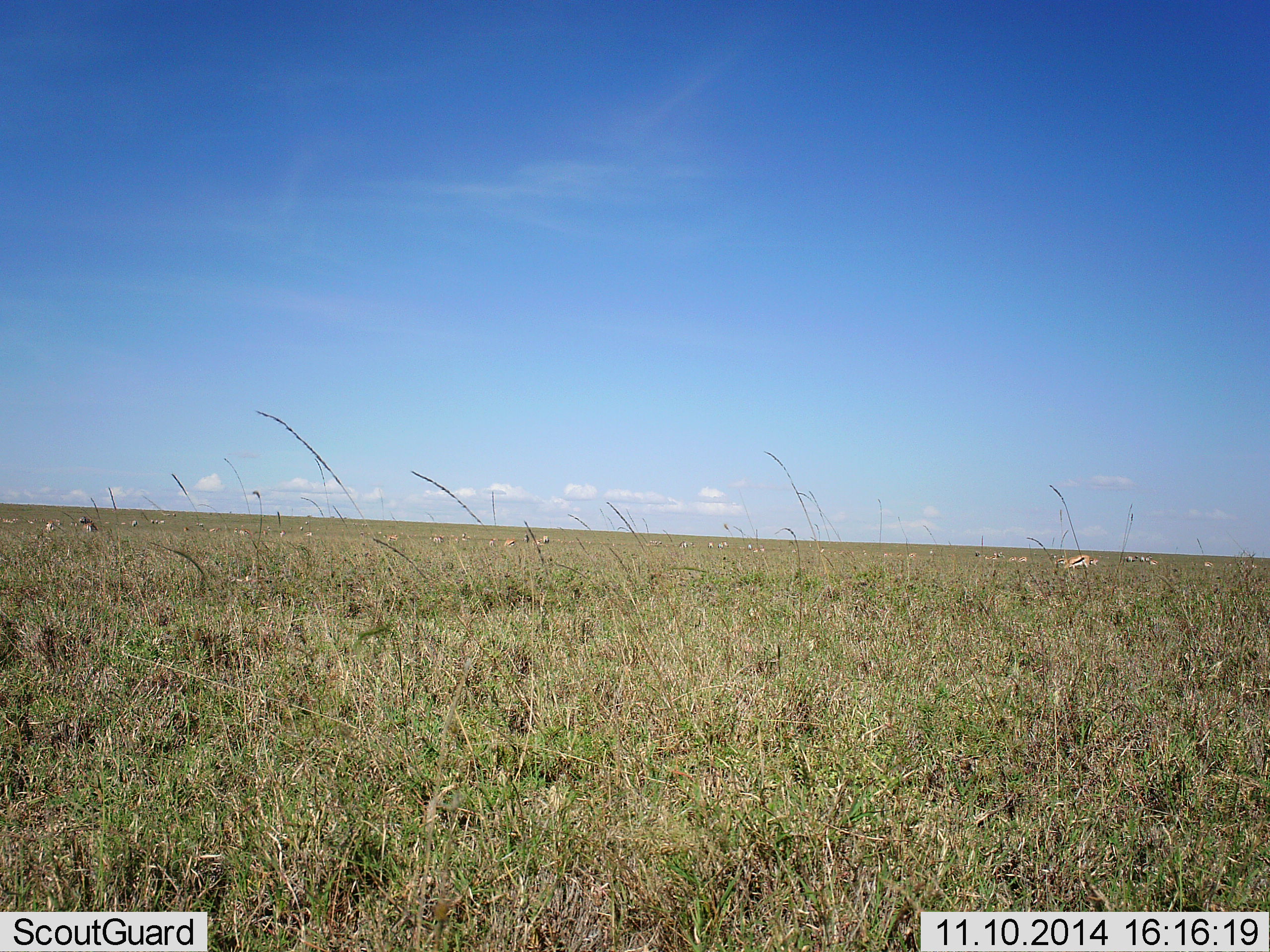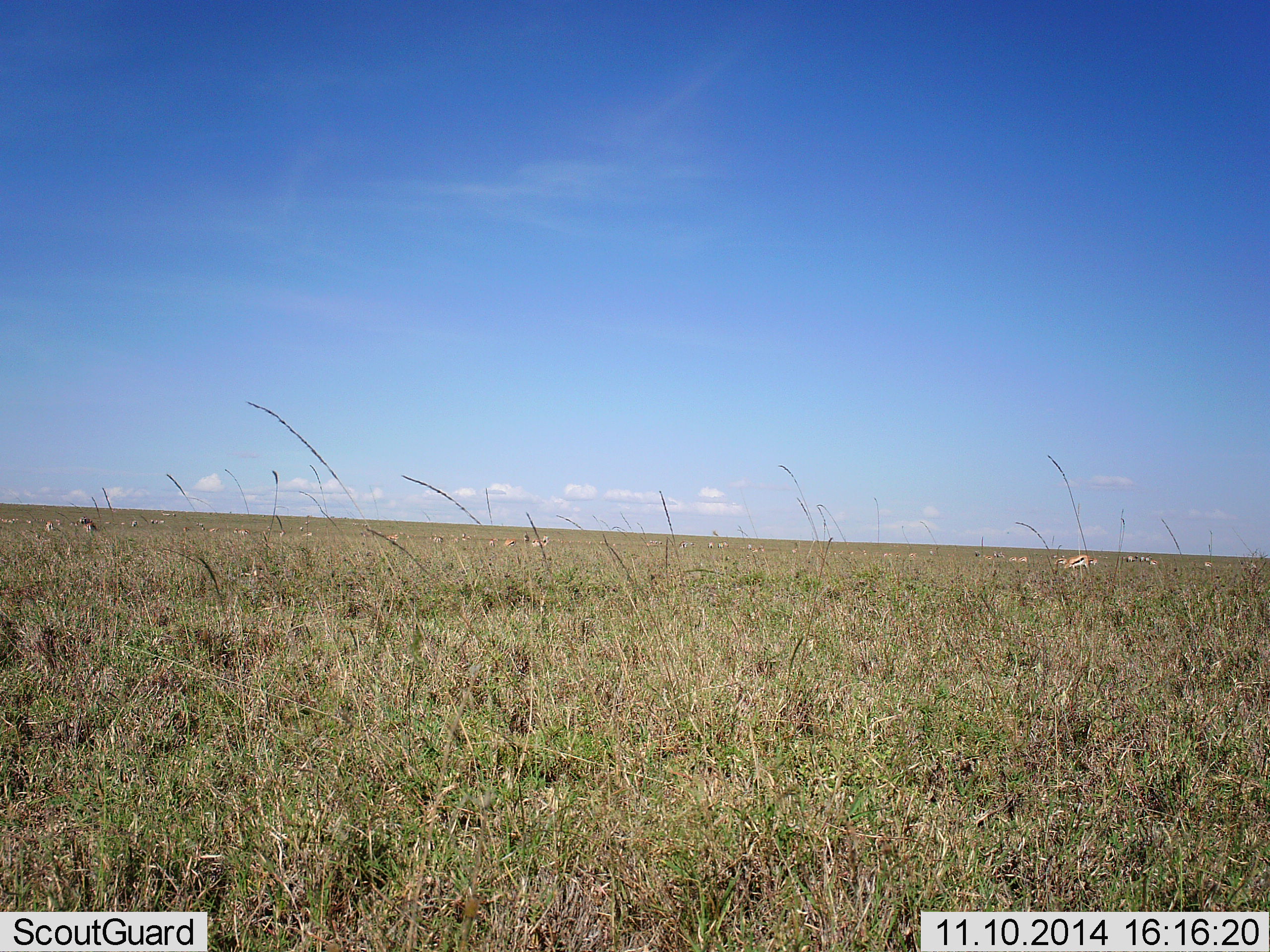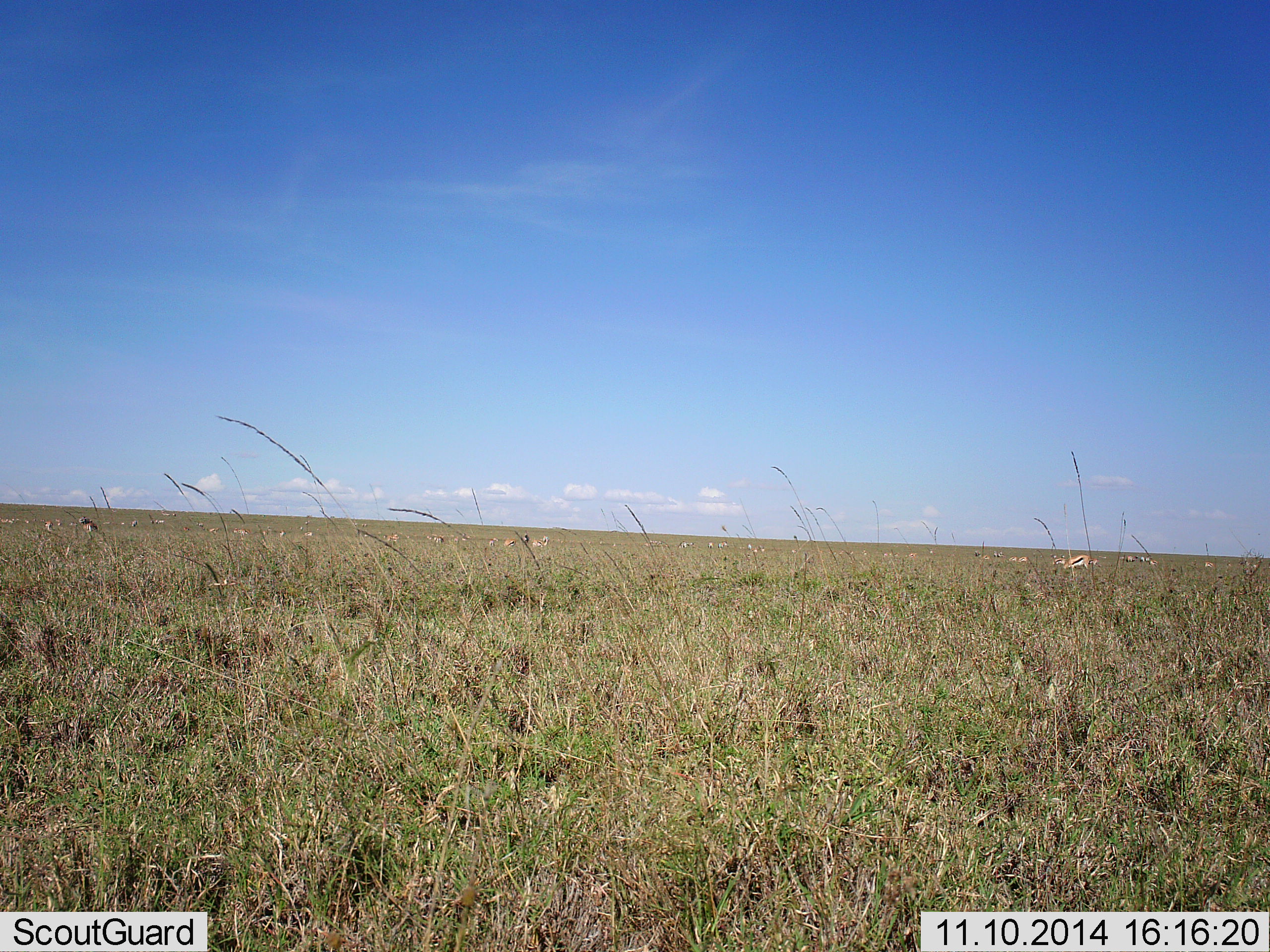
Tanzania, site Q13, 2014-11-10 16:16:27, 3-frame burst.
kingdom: Animalia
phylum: Chordata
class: Mammalia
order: Artiodactyla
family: Bovidae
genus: Eudorcas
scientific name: Eudorcas thomsonii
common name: thomson's gazelle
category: gazellethomsons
Gazellethomsons (thomson's gazelle) (Eudorcas thomsonii), count 11-50. Behavior (volunteer vote fractions): standing 50%, resting 0%, moving 0%, interacting 0%. Young present (vote fraction): 0%. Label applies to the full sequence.